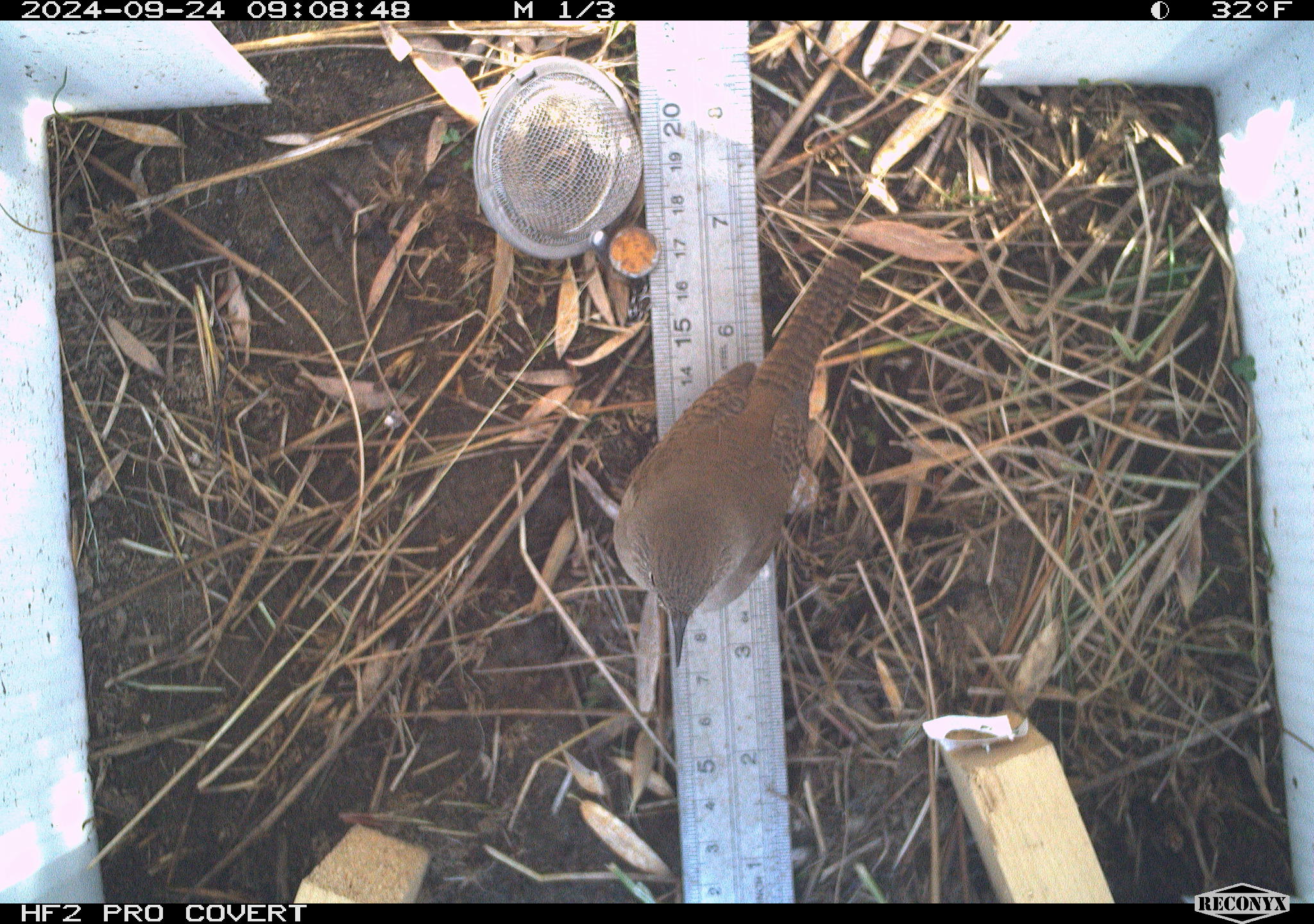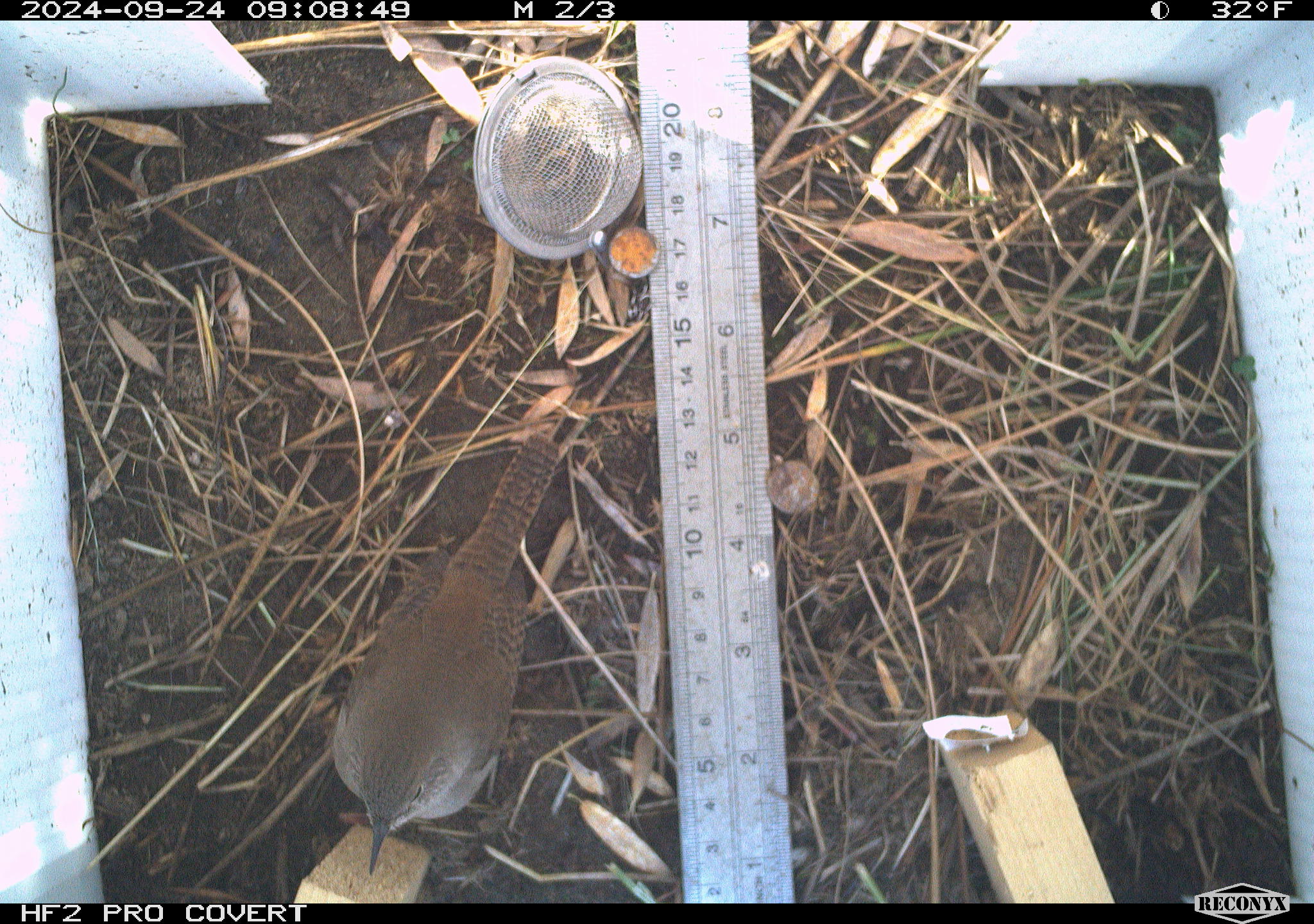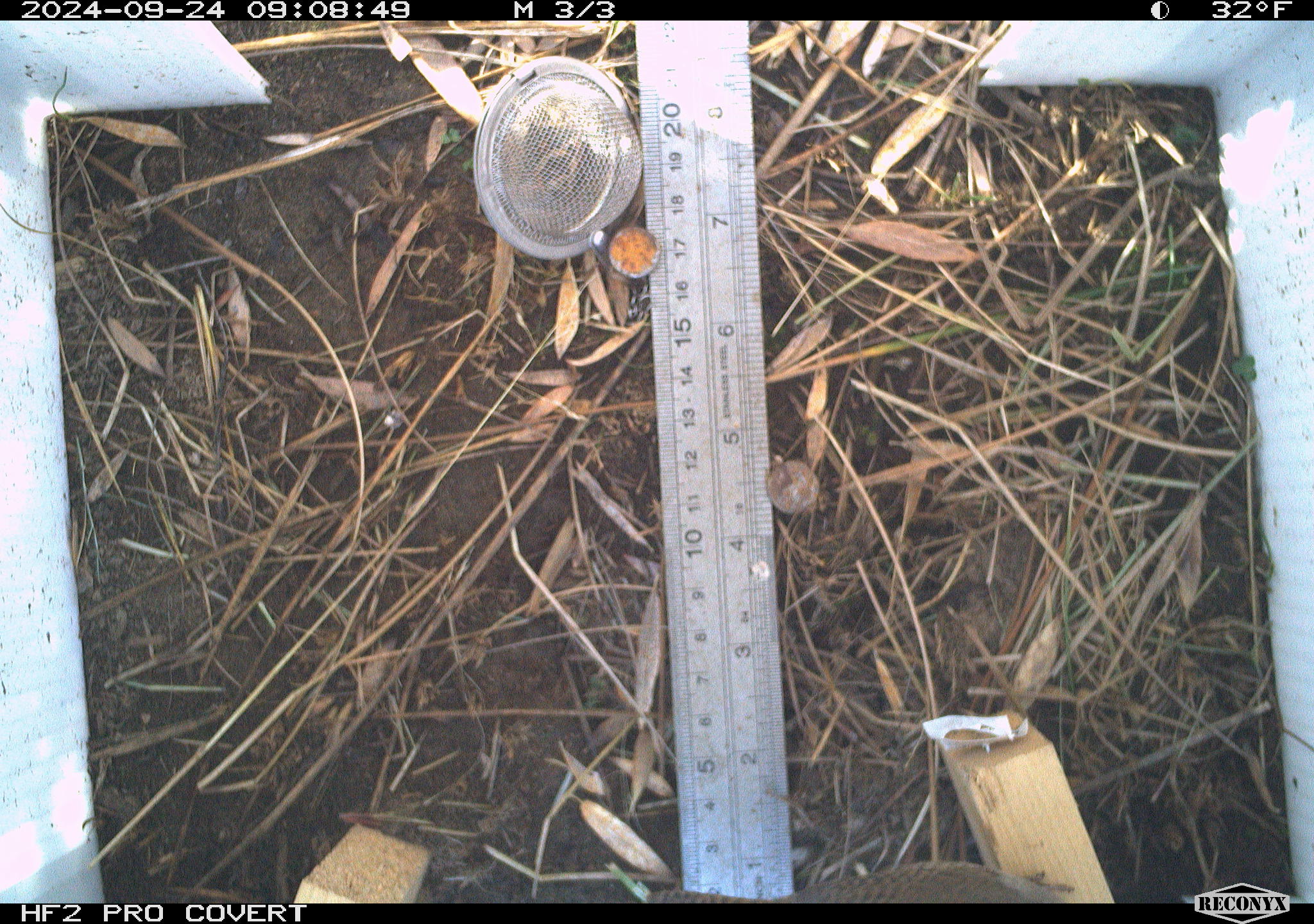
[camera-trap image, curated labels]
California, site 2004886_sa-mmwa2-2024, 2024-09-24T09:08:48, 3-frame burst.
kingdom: Animalia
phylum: Chordata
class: Aves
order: Passeriformes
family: Troglodytidae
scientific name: Troglodytidae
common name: wren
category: troglodytidae family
Troglodytidae family (wren) (Troglodytidae).